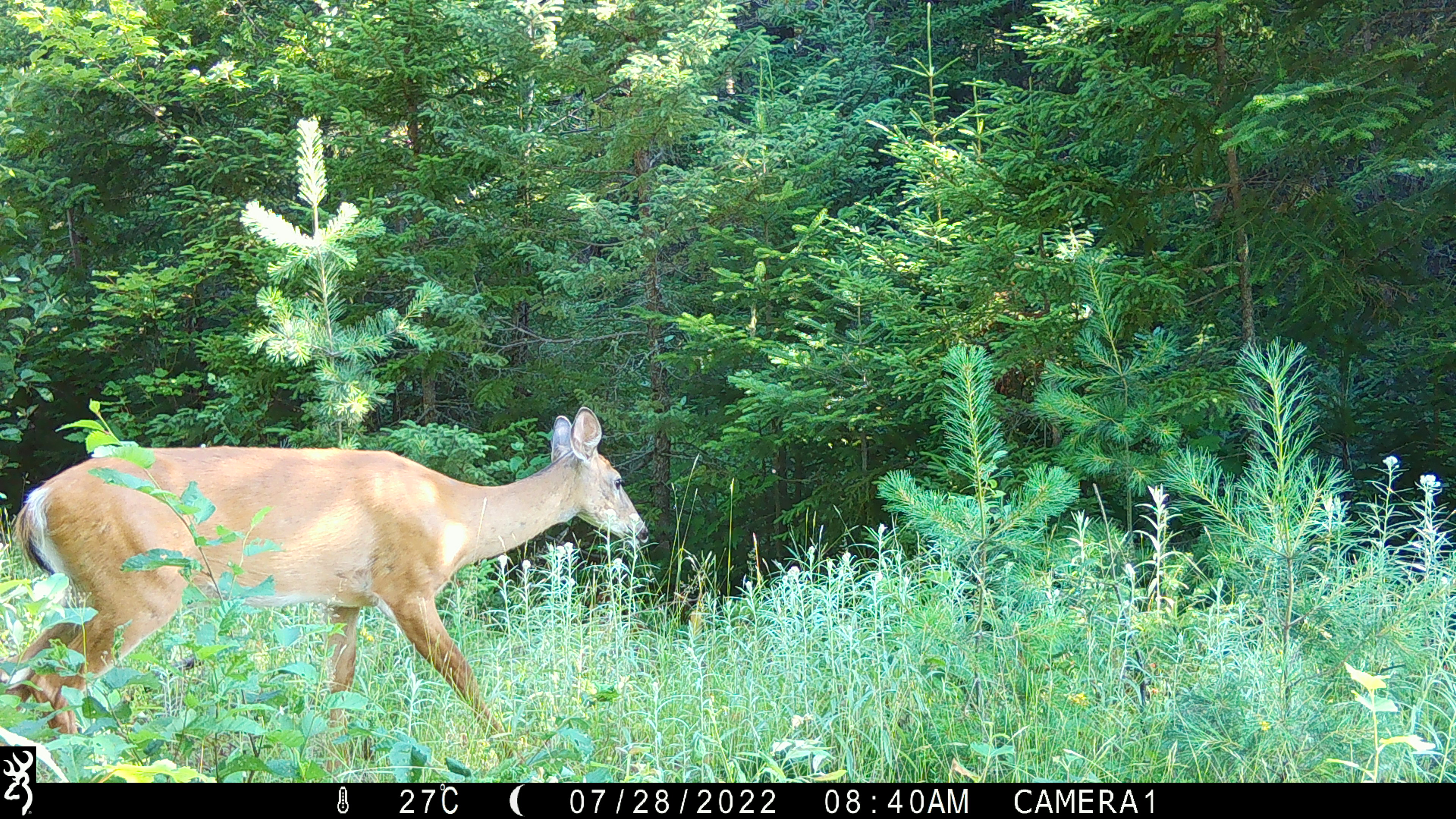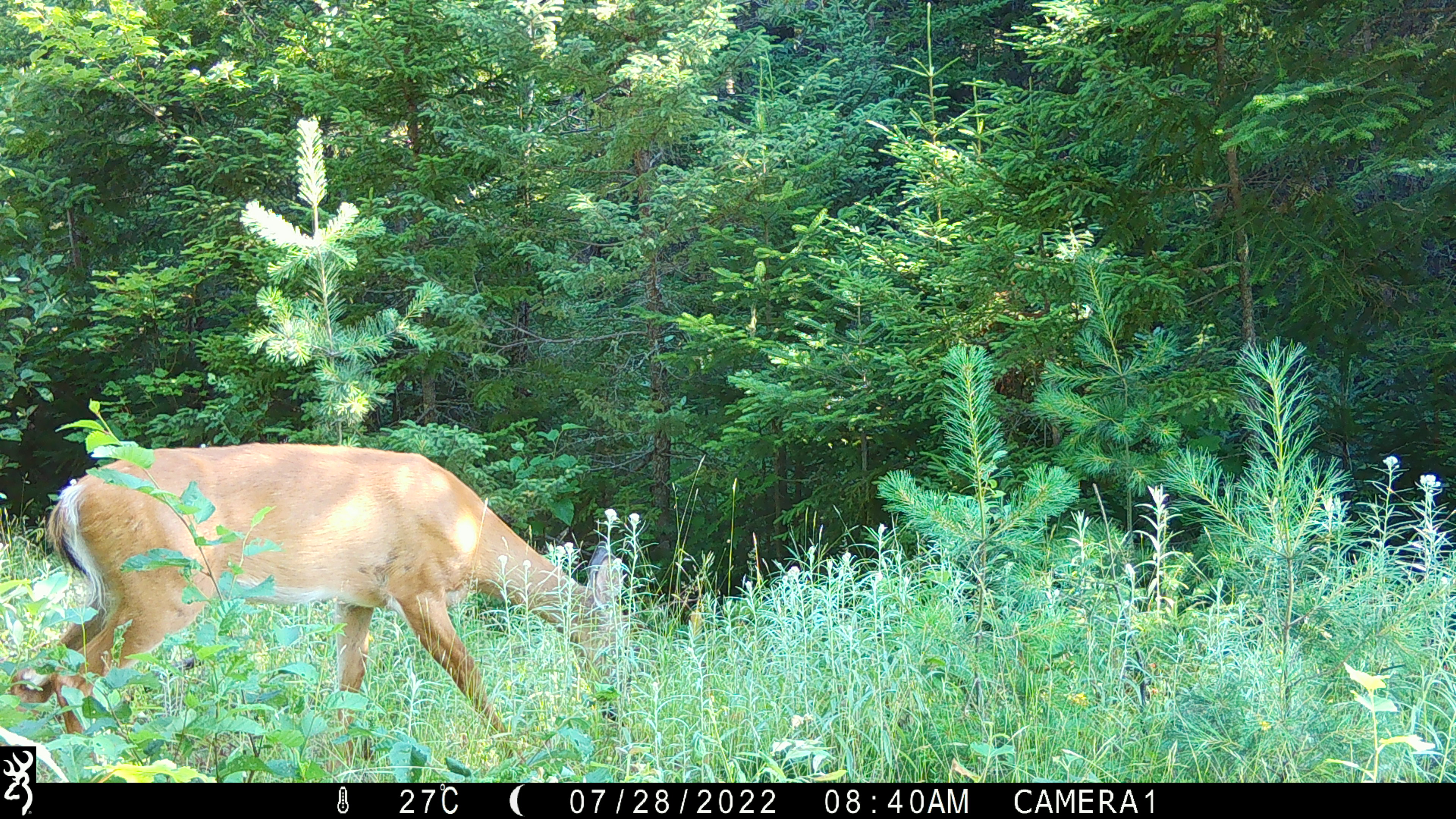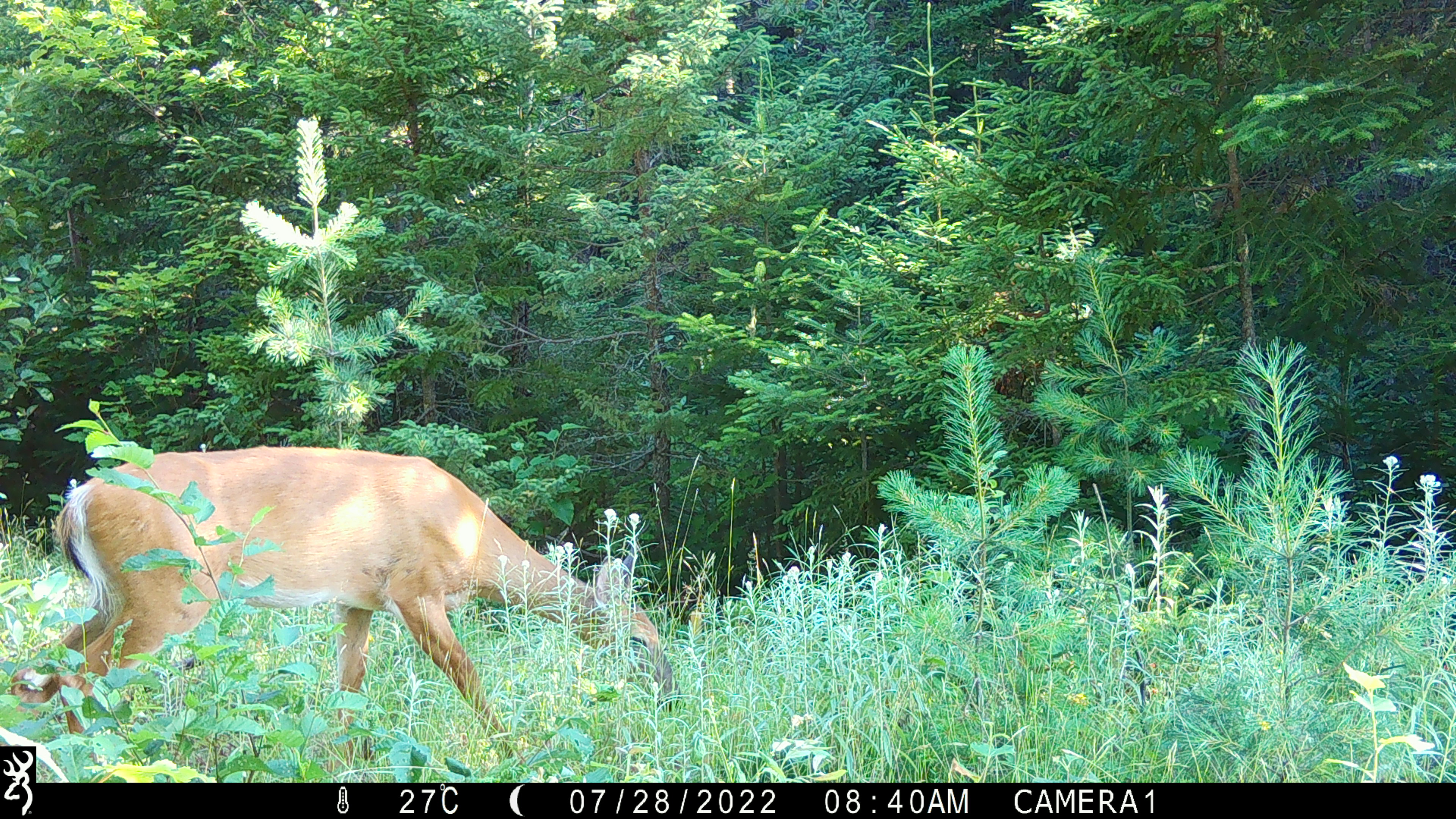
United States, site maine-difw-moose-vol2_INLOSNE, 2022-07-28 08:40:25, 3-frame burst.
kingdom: Animalia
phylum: Chordata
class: Mammalia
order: Artiodactyla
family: Cervidae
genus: Odocoileus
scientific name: Odocoileus virginianus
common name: white-tailed deer